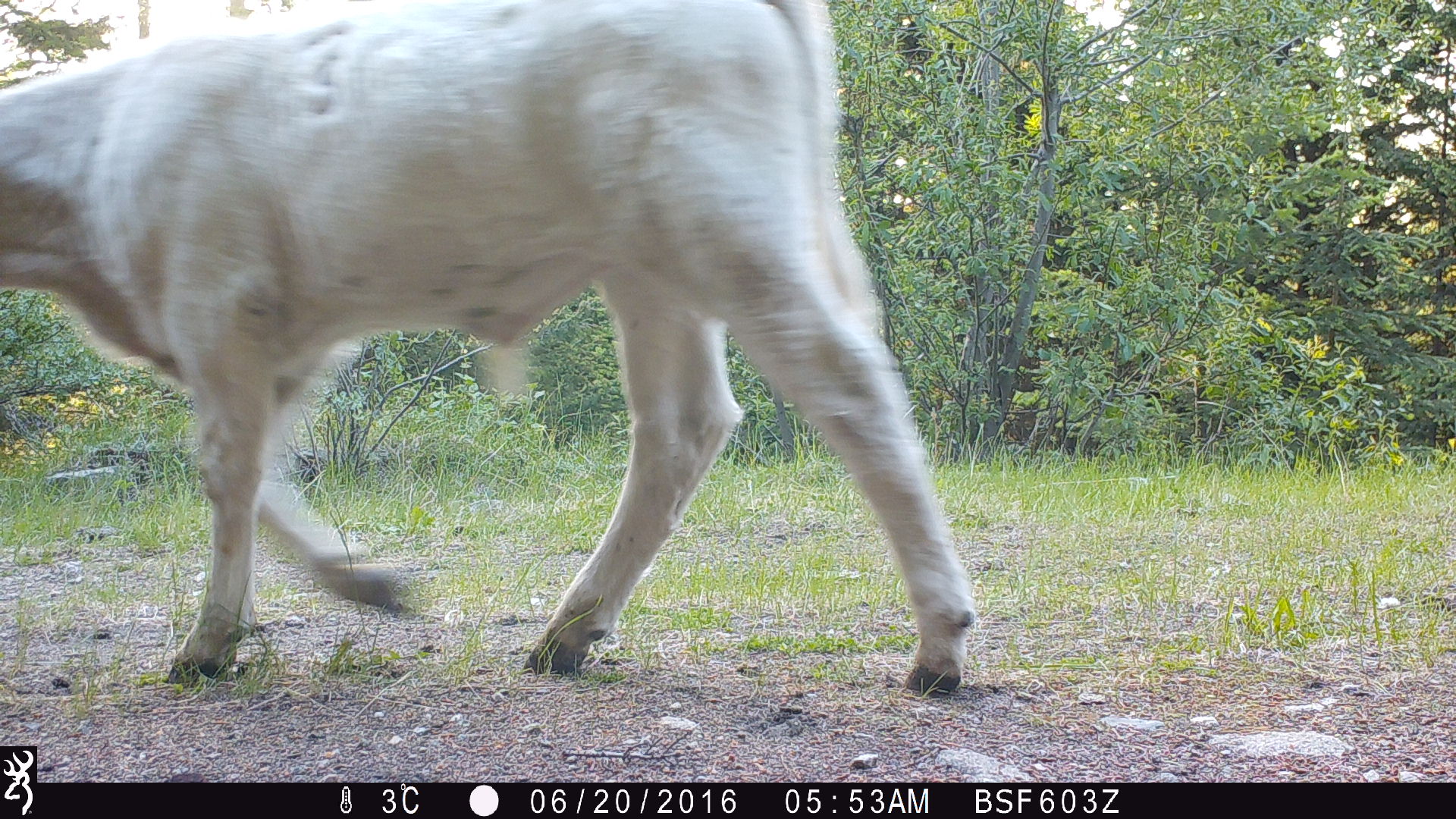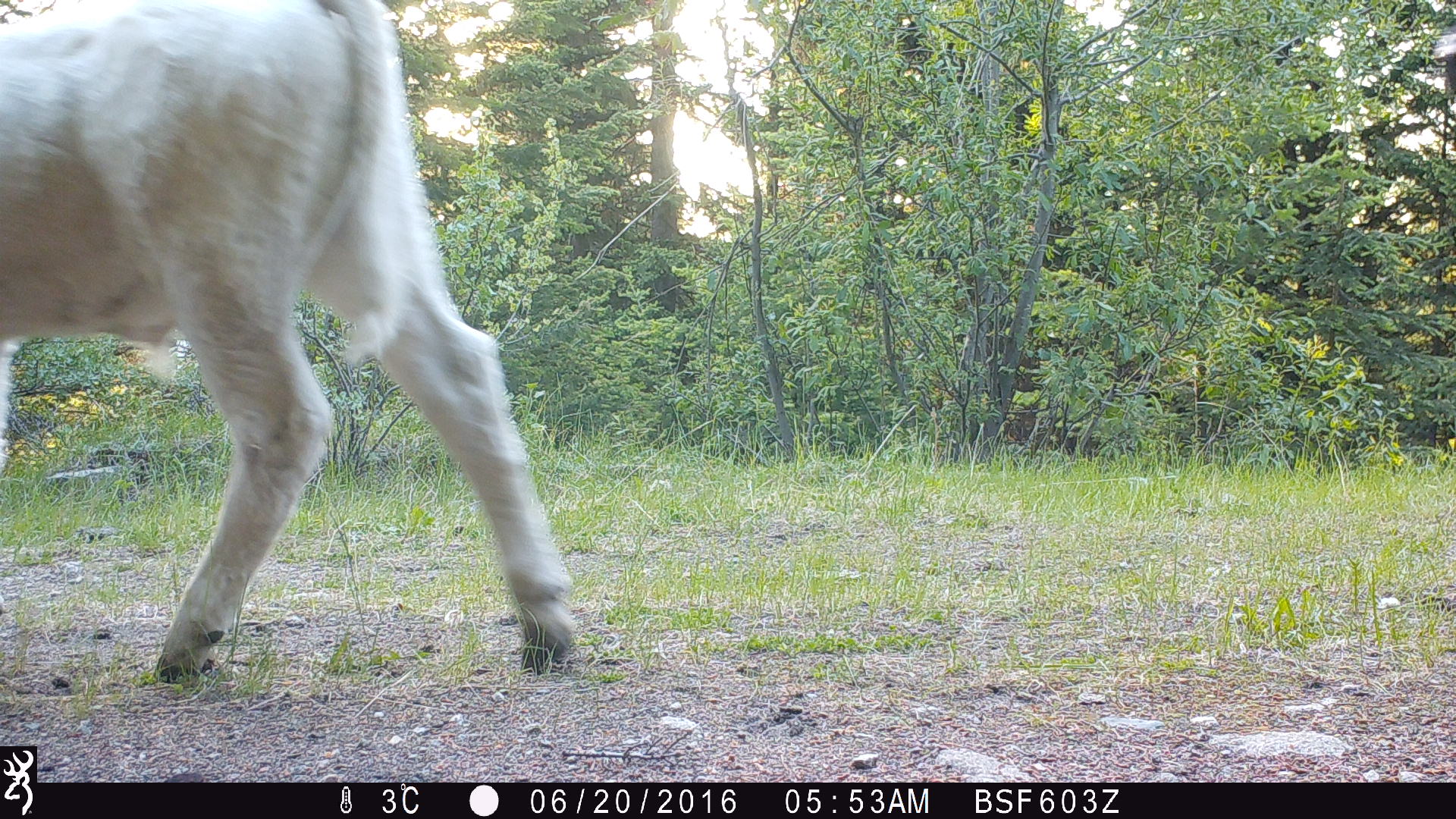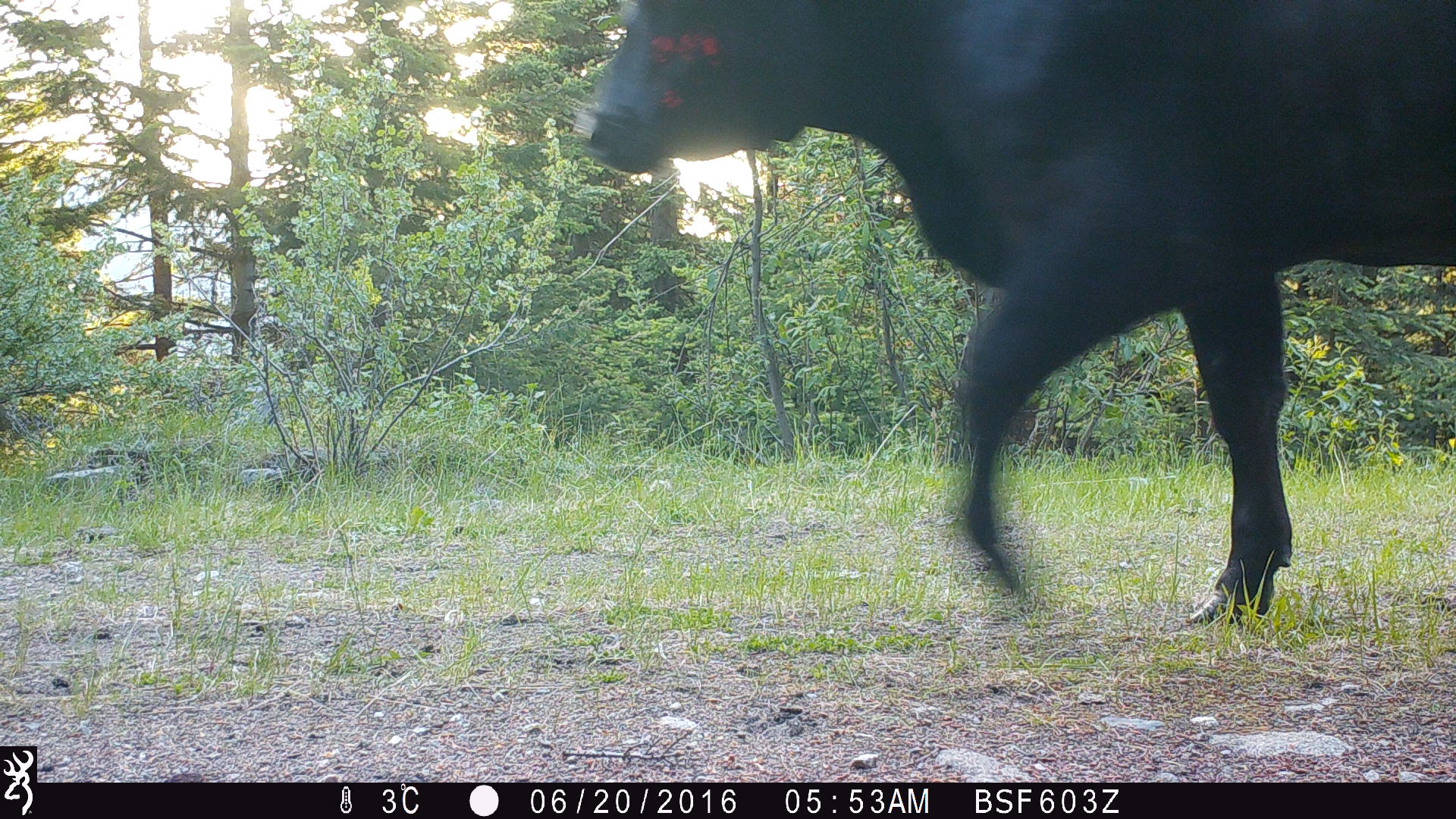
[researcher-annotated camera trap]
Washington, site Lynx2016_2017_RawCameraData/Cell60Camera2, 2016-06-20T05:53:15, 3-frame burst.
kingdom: Animalia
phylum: Chordata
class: Mammalia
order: Artiodactyla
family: Bovidae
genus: Bos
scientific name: Bos taurus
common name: domestic cattle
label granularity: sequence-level